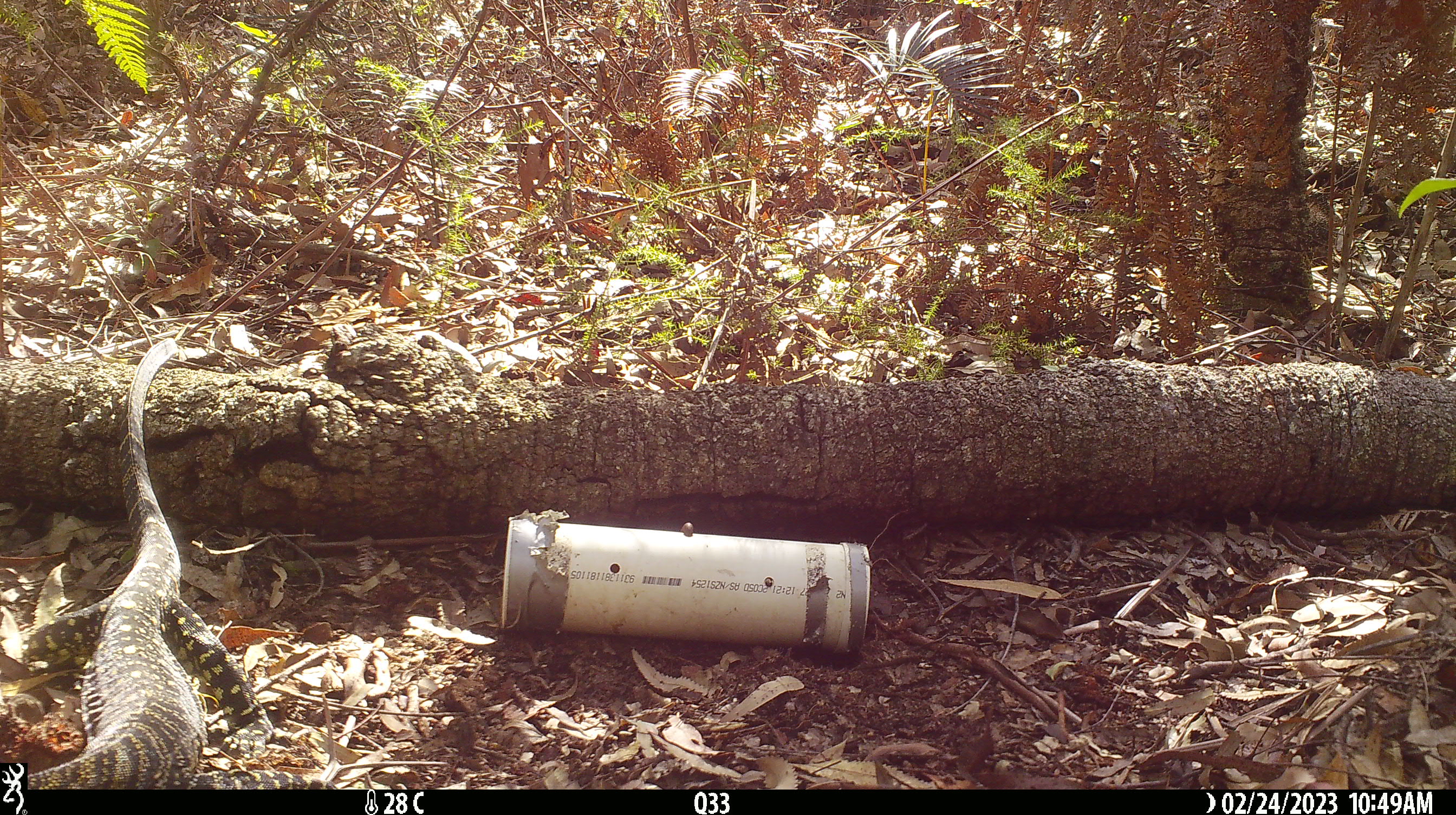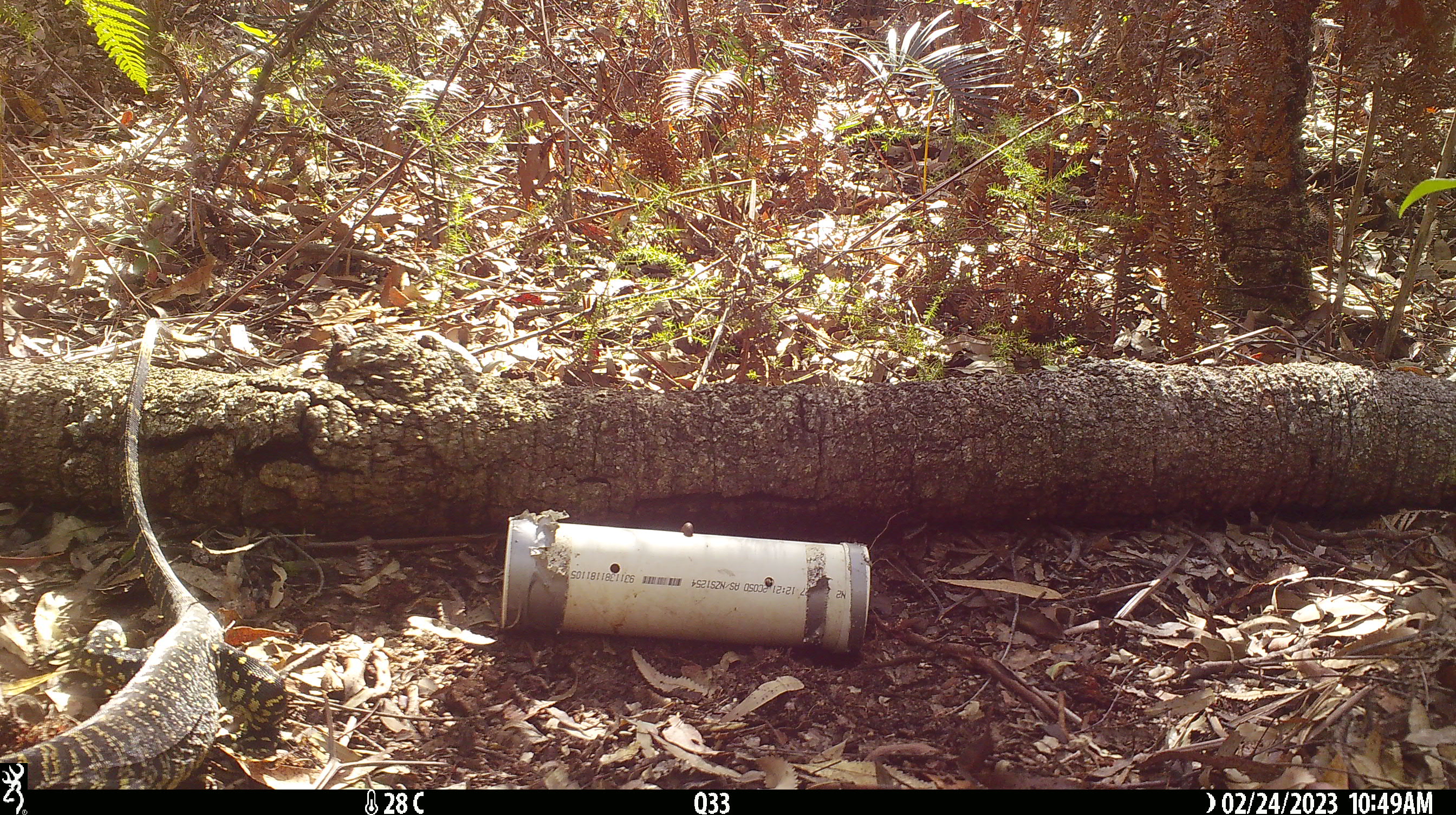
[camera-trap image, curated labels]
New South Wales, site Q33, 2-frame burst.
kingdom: Animalia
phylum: Chordata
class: Reptilia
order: Squamata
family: Varanidae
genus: Varanus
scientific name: Varanus varius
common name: lace monitor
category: goanna